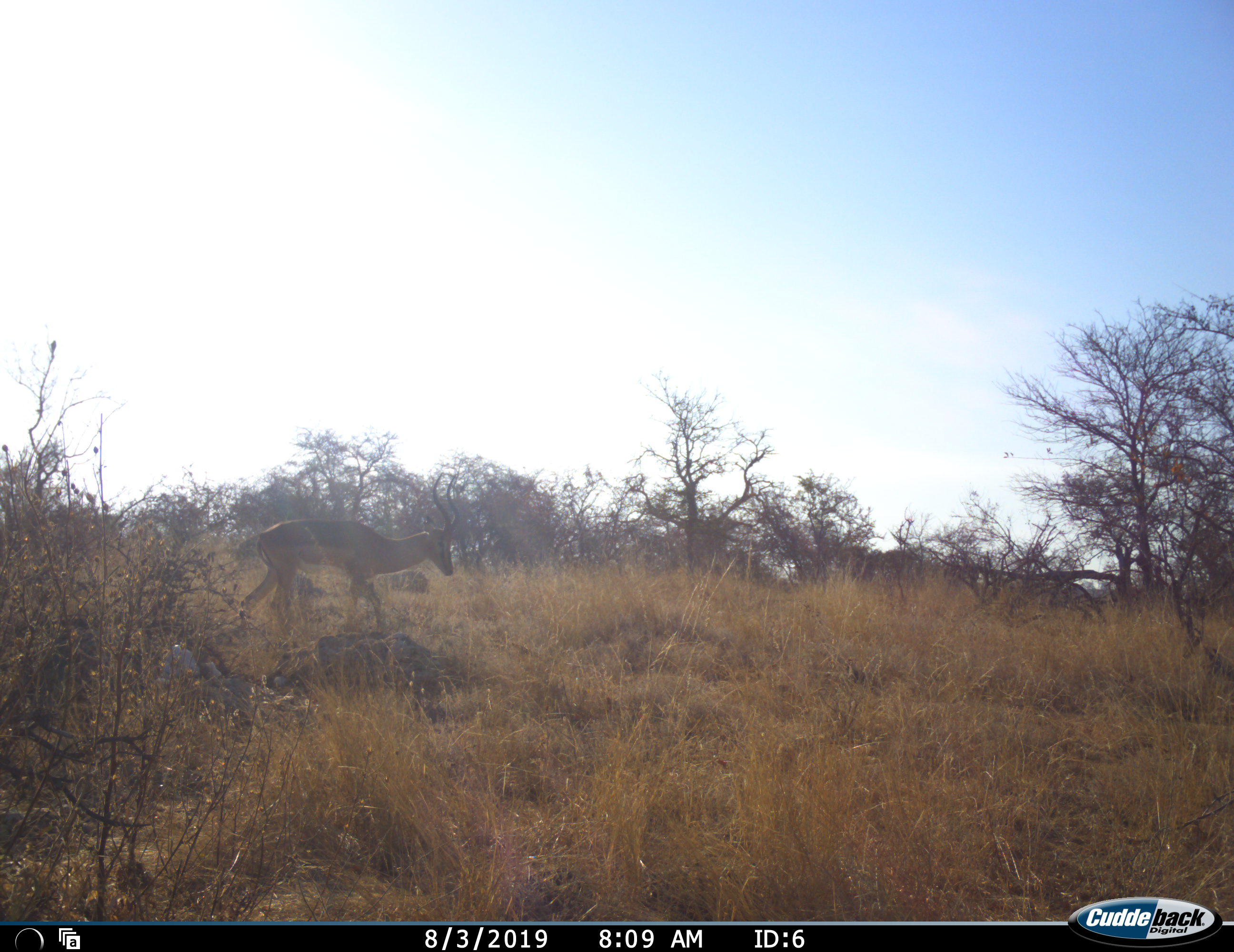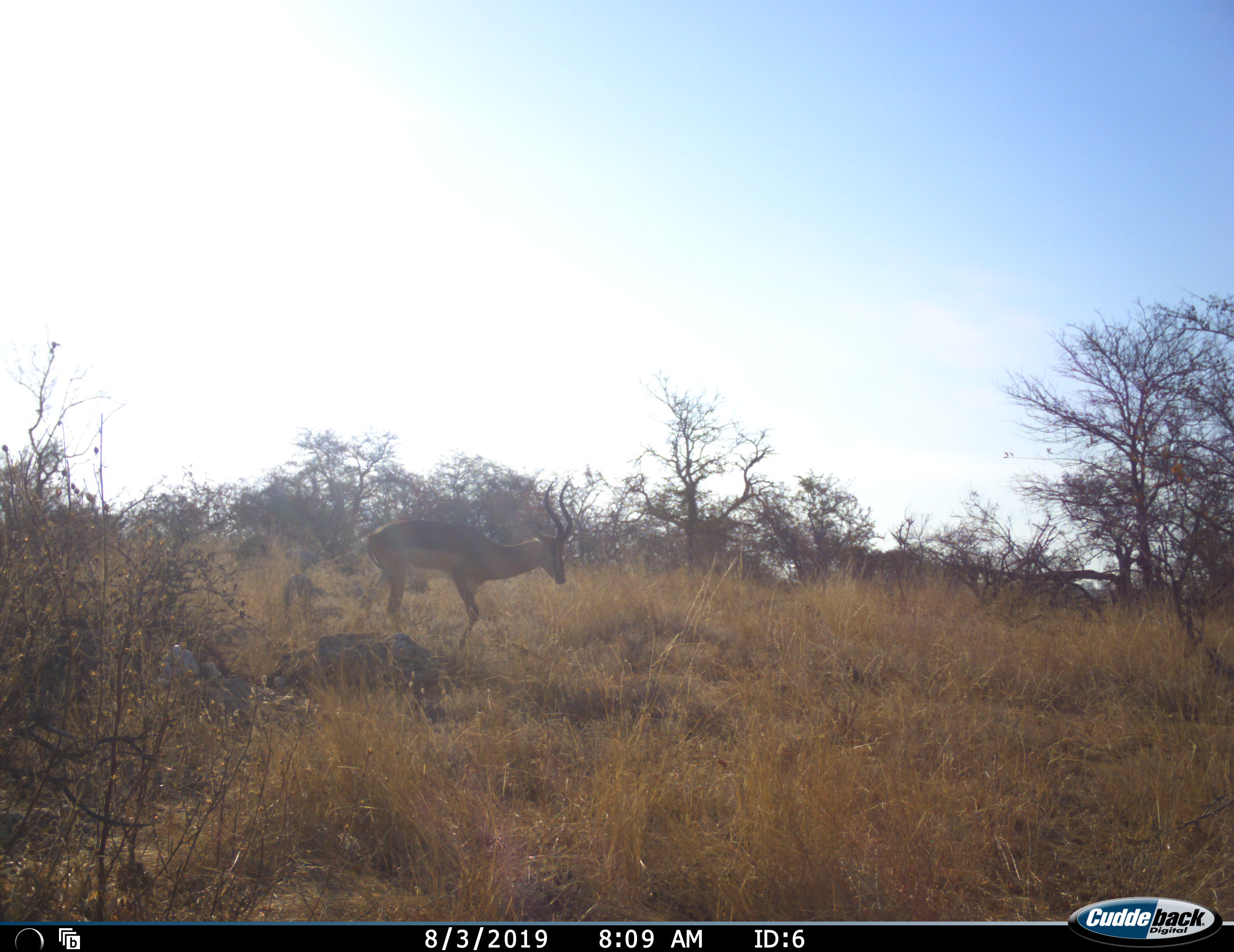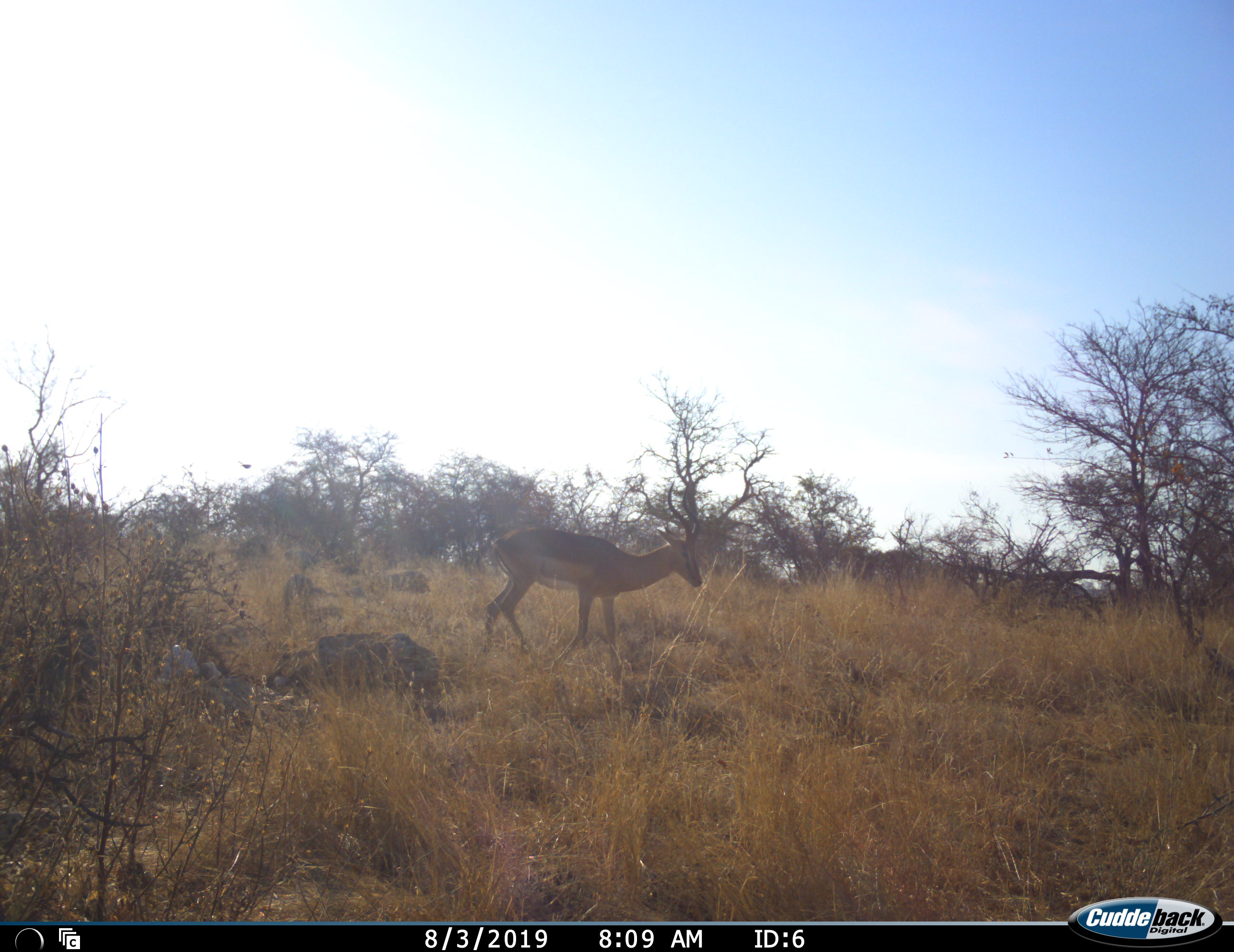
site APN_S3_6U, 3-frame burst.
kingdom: Animalia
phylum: Chordata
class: Mammalia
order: Artiodactyla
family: Bovidae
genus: Aepyceros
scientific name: Aepyceros melampus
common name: impala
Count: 1.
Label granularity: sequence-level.